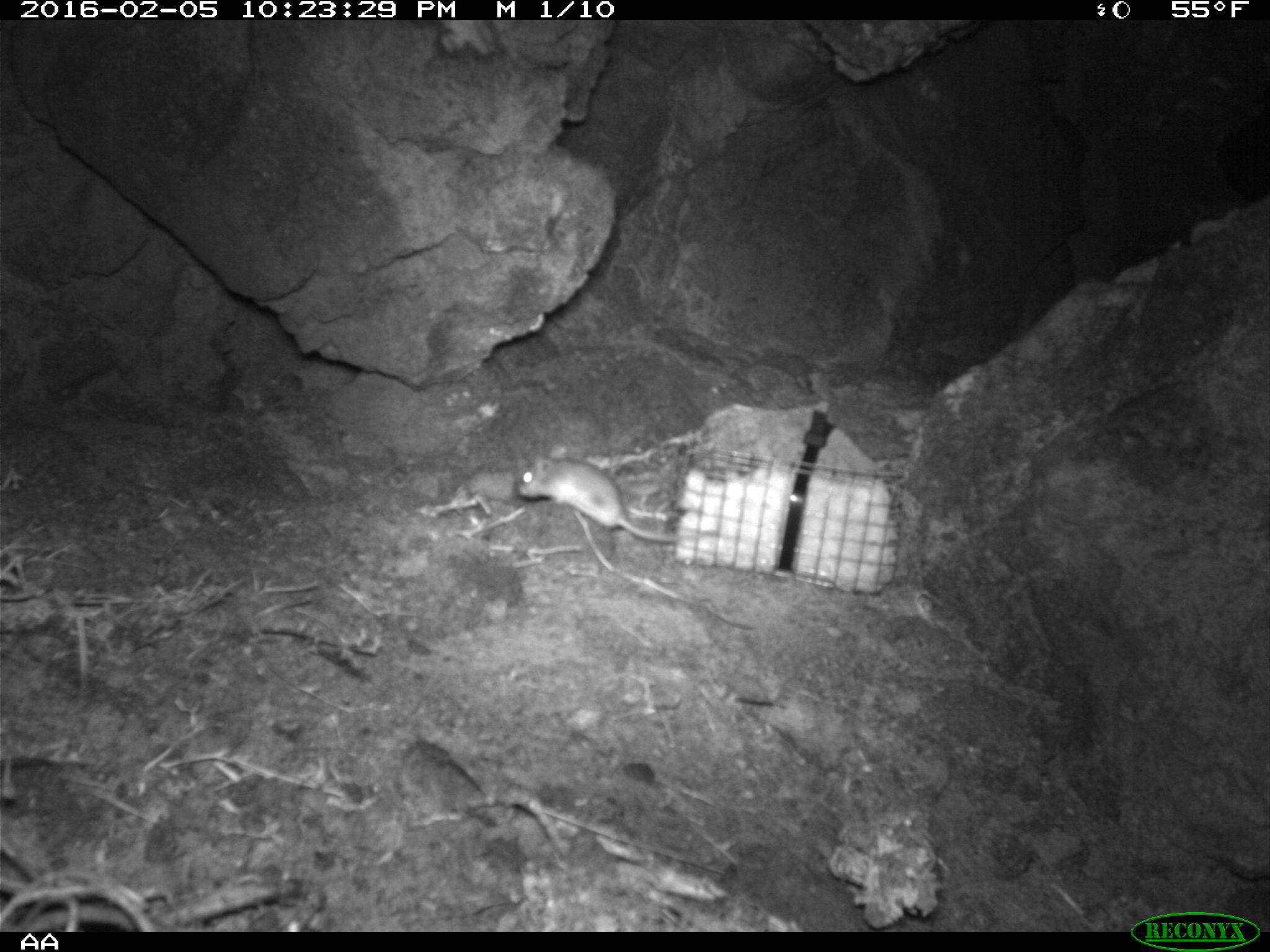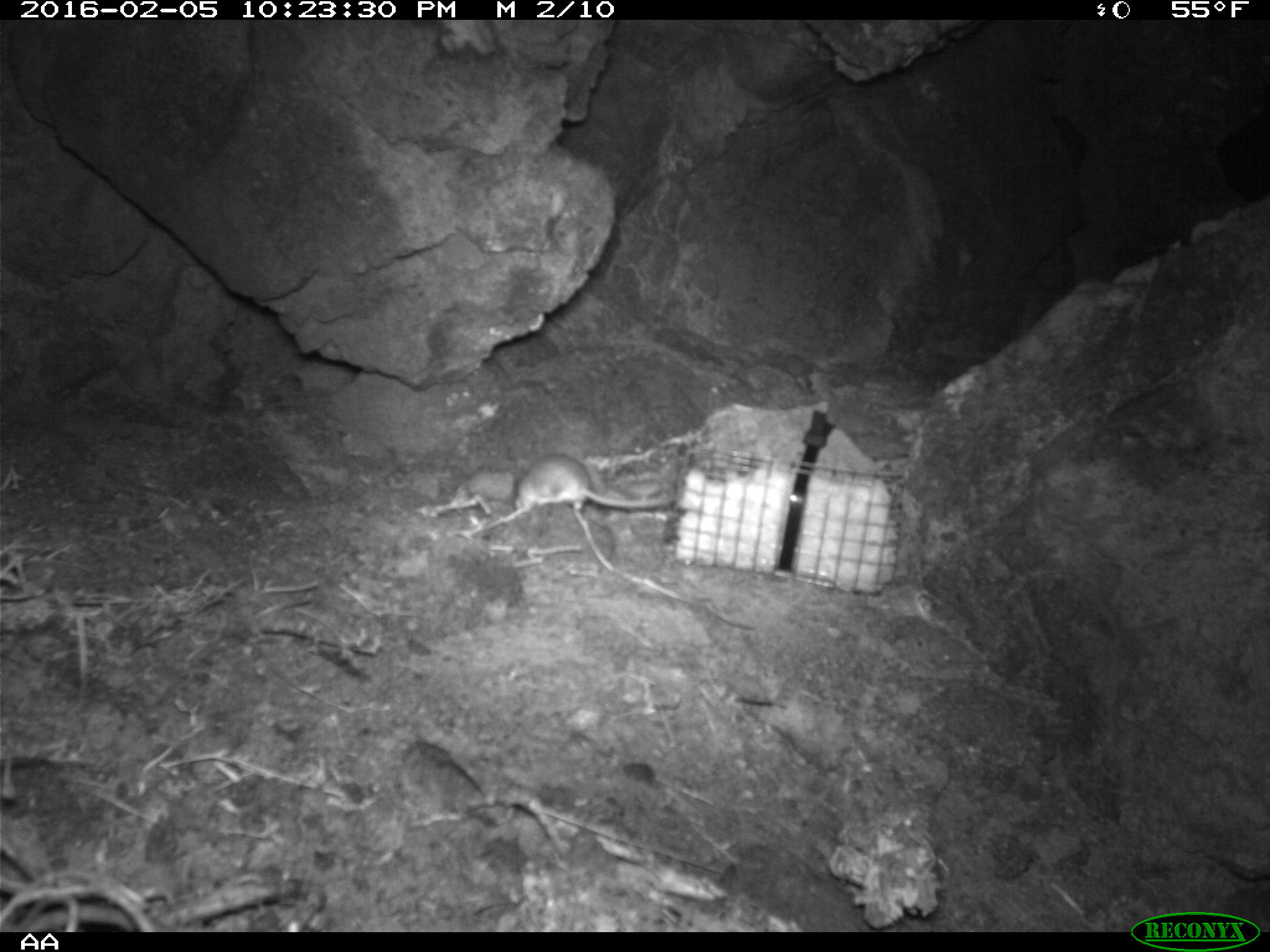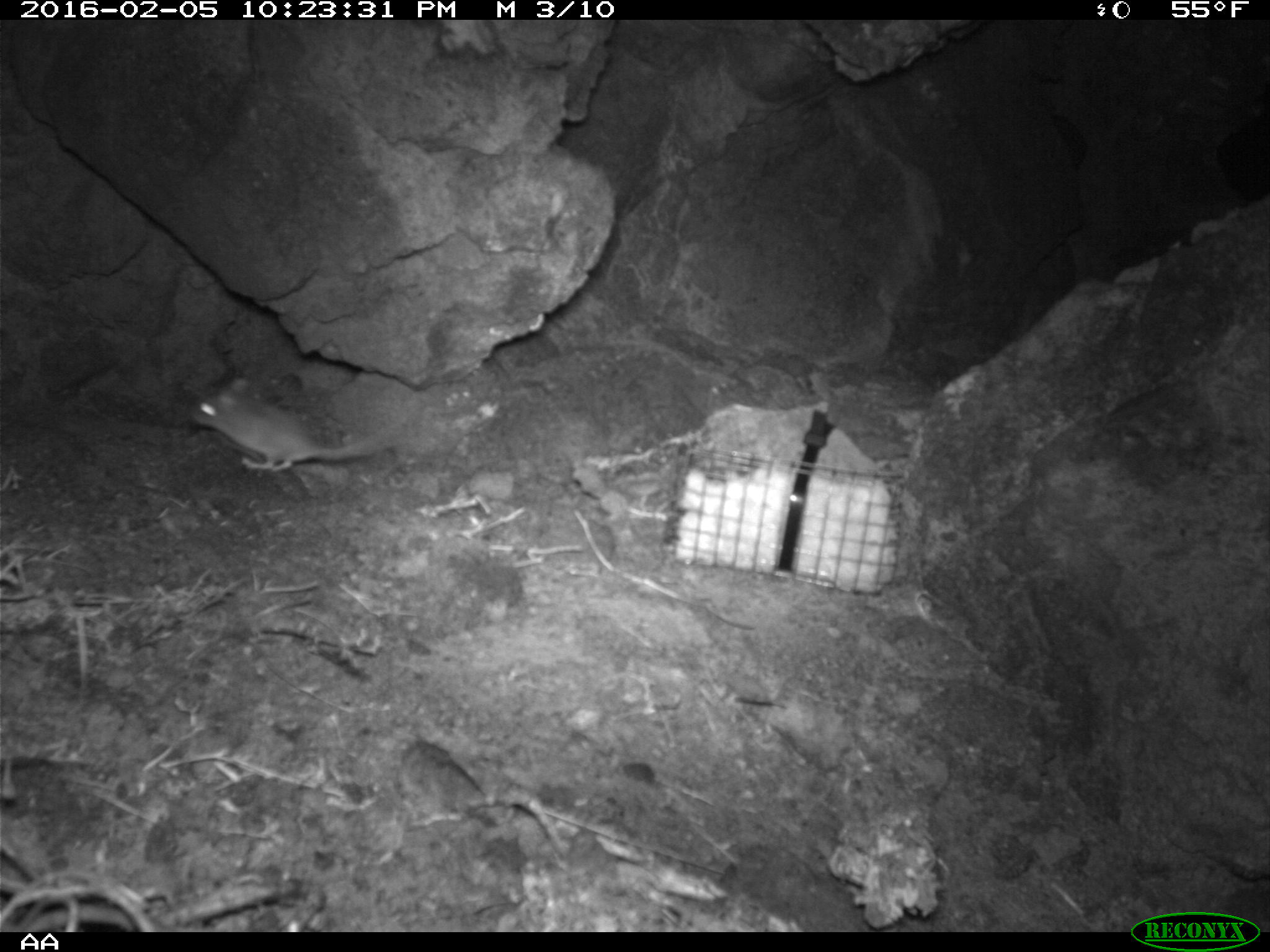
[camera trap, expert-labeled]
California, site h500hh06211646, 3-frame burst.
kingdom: Animalia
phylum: Chordata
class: Mammalia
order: Rodentia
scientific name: Rodentia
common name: rodent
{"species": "rodent (Rodentia)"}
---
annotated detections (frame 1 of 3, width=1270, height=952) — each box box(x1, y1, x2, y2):
rodent: box(517, 447, 683, 546)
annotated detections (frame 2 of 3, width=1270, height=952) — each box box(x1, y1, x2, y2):
rodent: box(495, 451, 675, 521)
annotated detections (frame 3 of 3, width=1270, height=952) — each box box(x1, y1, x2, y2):
rodent: box(190, 378, 406, 470)